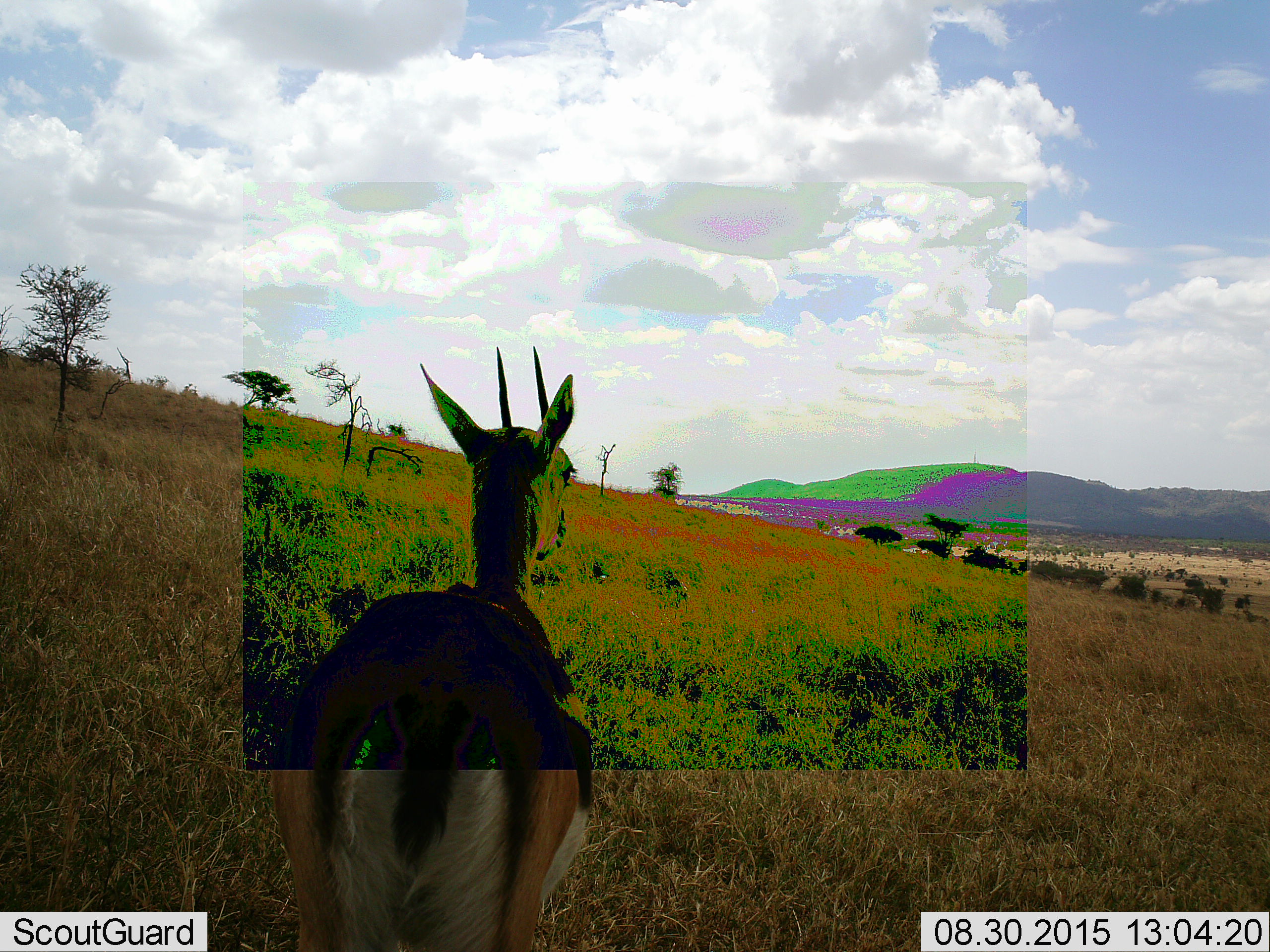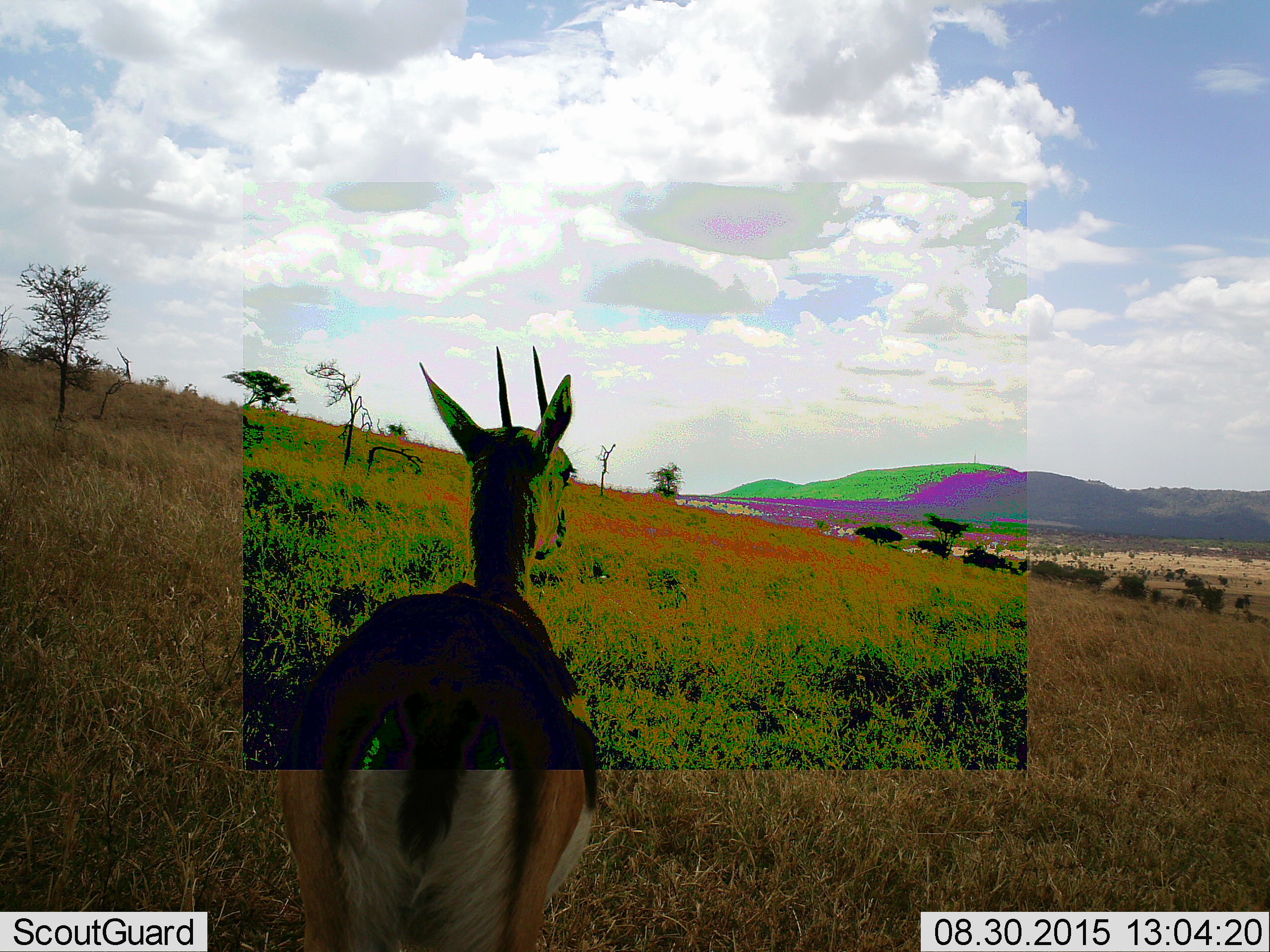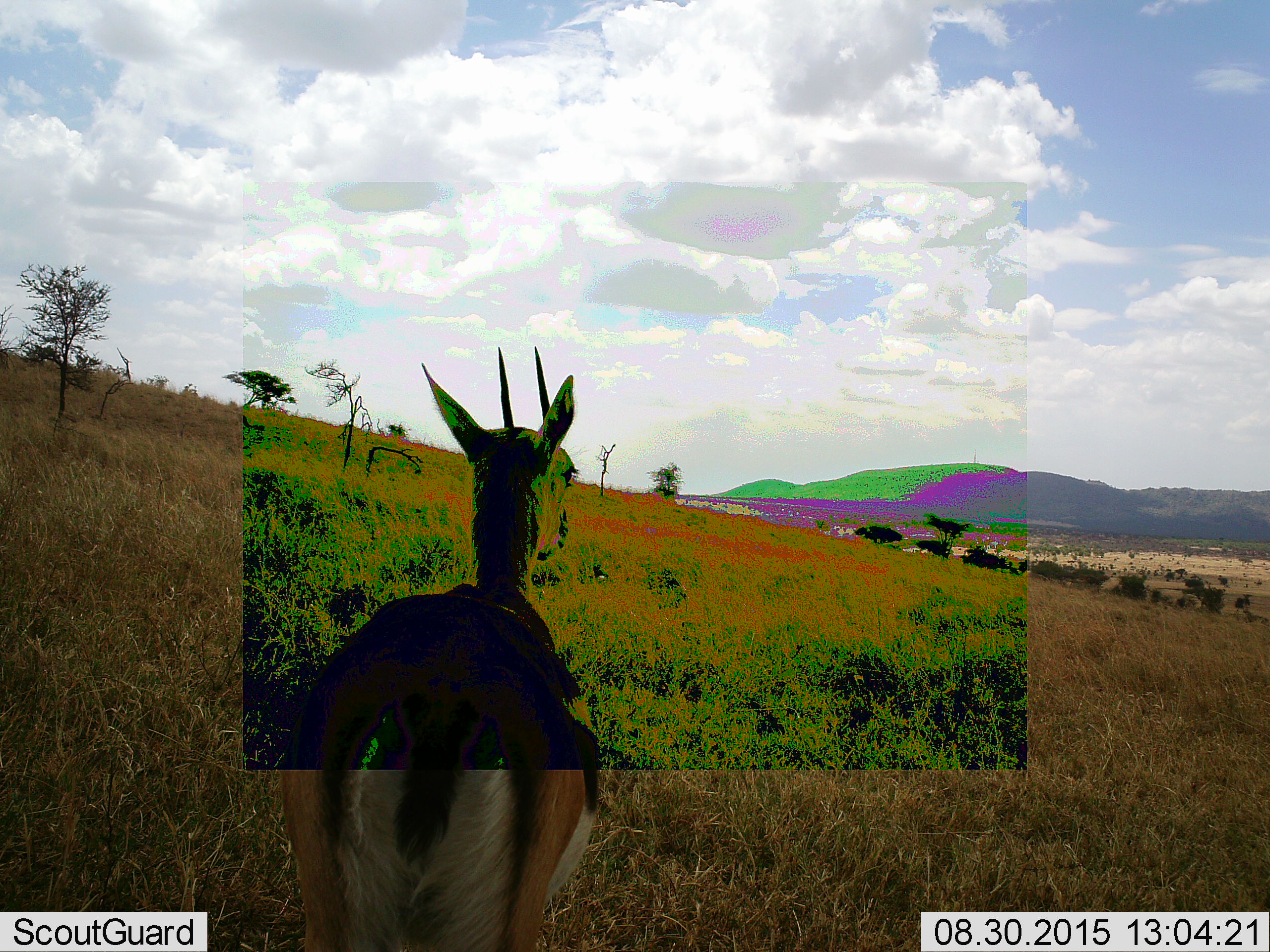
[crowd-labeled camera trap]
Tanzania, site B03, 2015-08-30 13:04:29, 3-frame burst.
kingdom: Animalia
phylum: Chordata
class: Mammalia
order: Artiodactyla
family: Bovidae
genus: Eudorcas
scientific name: Eudorcas thomsonii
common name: thomson's gazelle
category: gazellethomsons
Gazellethomsons (thomson's gazelle) (Eudorcas thomsonii), count 1. Behavior (volunteer vote fractions): standing 93%, resting 0%, moving 7%, interacting 0%. Young present (vote fraction): 0%. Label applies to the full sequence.